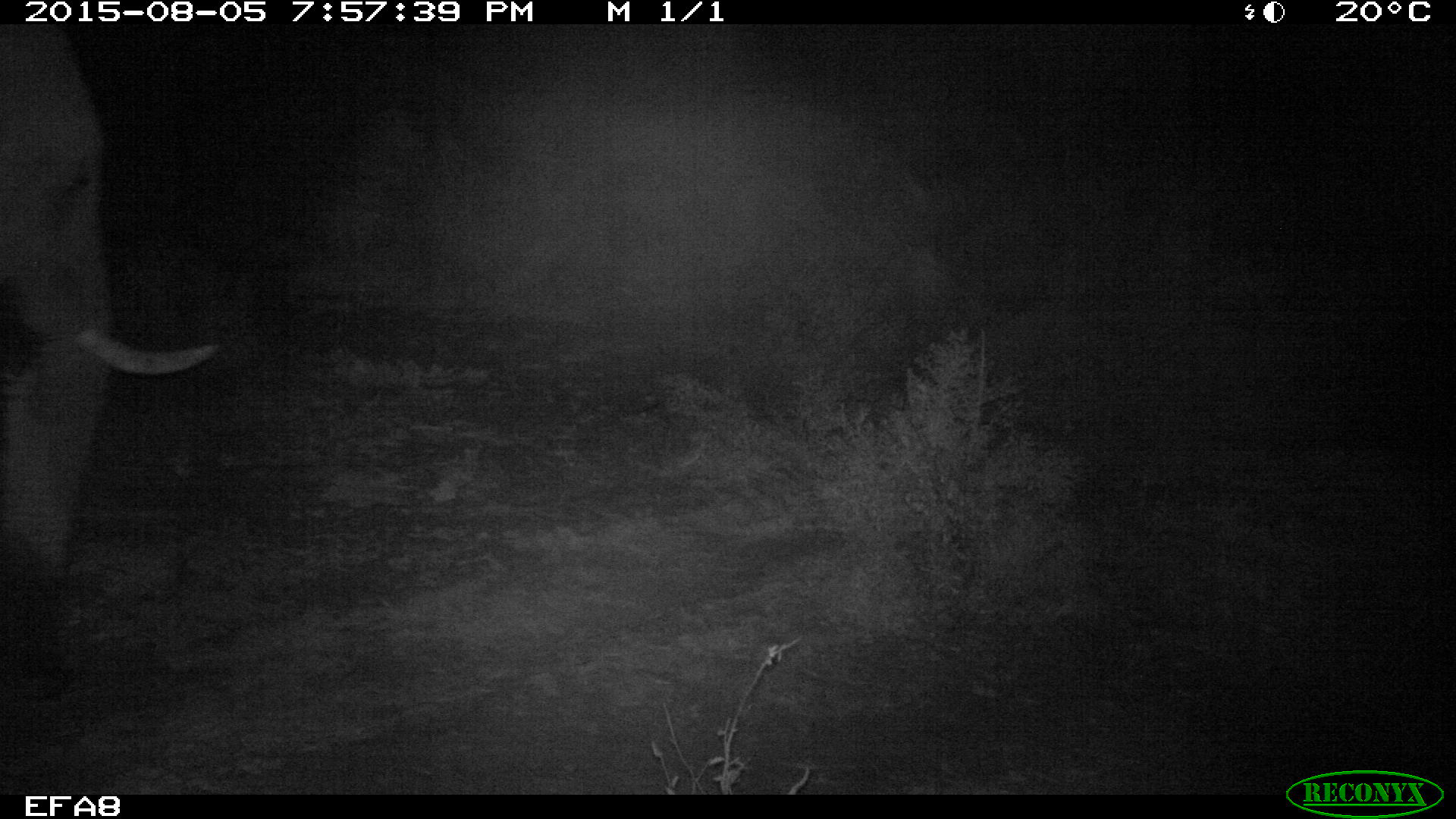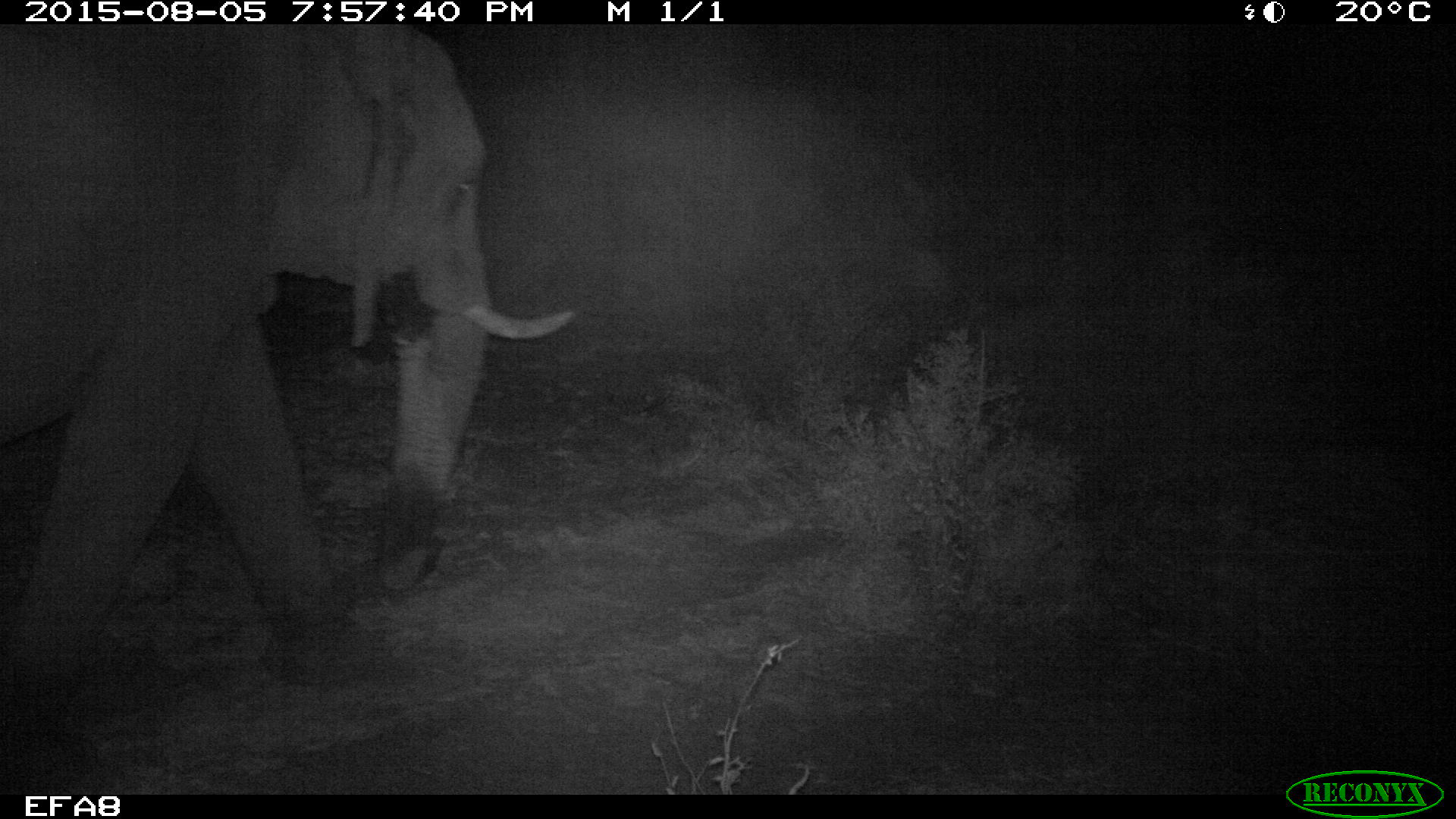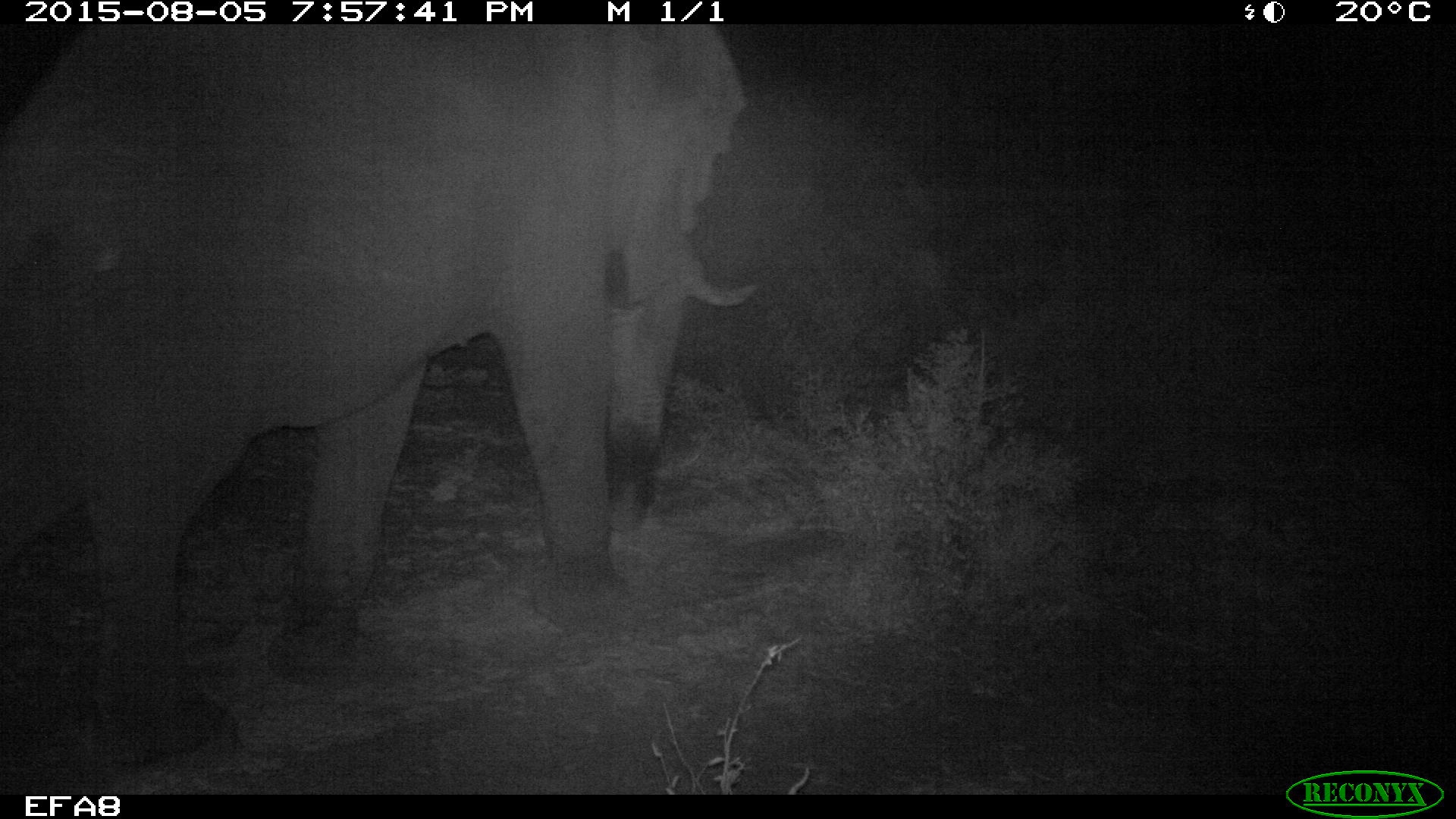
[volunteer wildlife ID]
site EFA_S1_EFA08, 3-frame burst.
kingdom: Animalia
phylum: Chordata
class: Mammalia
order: Proboscidea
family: Elephantidae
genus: Loxodonta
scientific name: Loxodonta africana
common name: african bush elephant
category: elephant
Elephant (african bush elephant) (Loxodonta africana), count 1. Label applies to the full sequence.